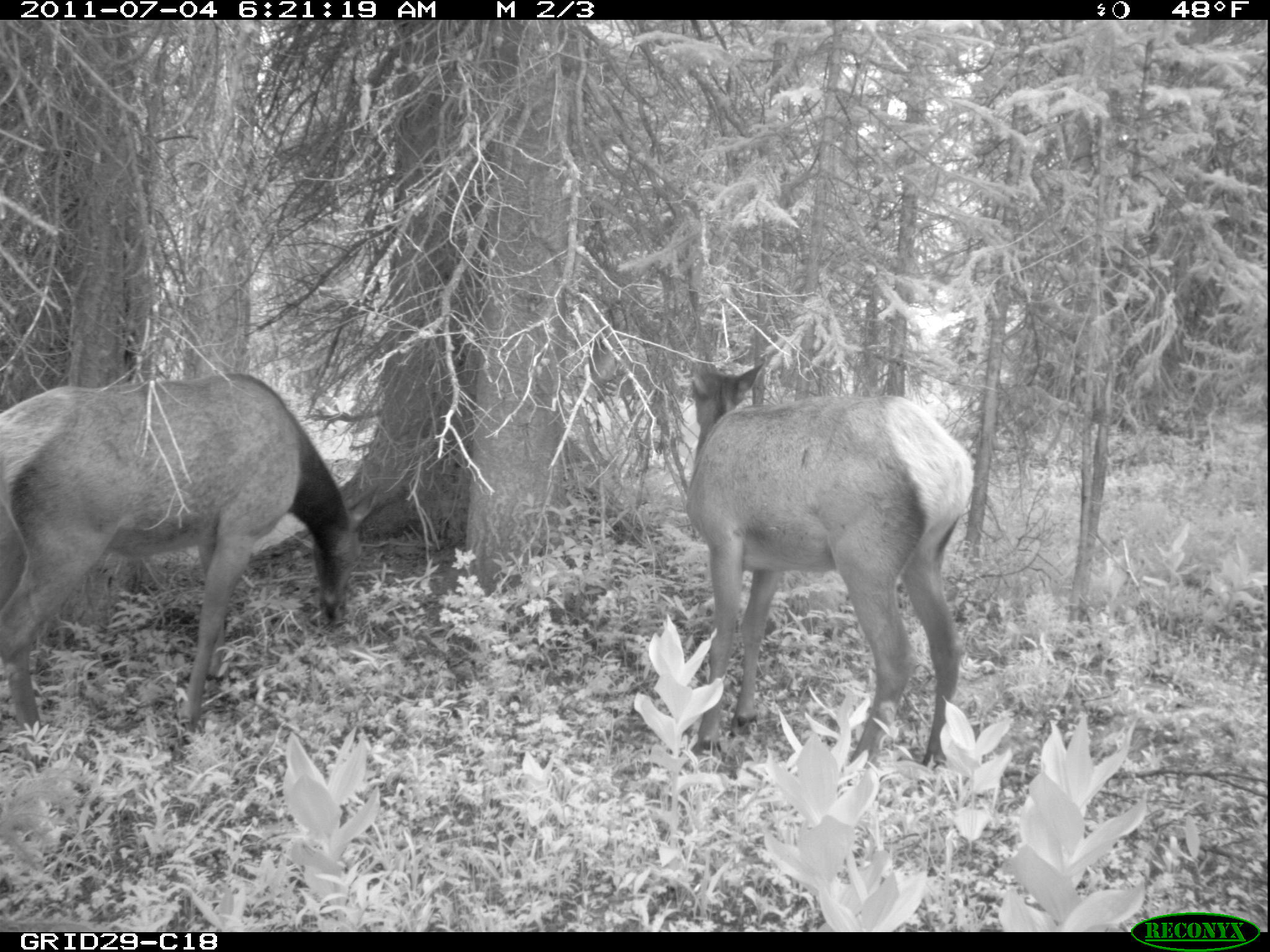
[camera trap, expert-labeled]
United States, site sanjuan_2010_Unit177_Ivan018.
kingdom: Animalia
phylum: Chordata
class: Mammalia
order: Artiodactyla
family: Cervidae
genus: Cervus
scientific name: Cervus elaphus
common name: red deer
Cervus elaphus (red deer).